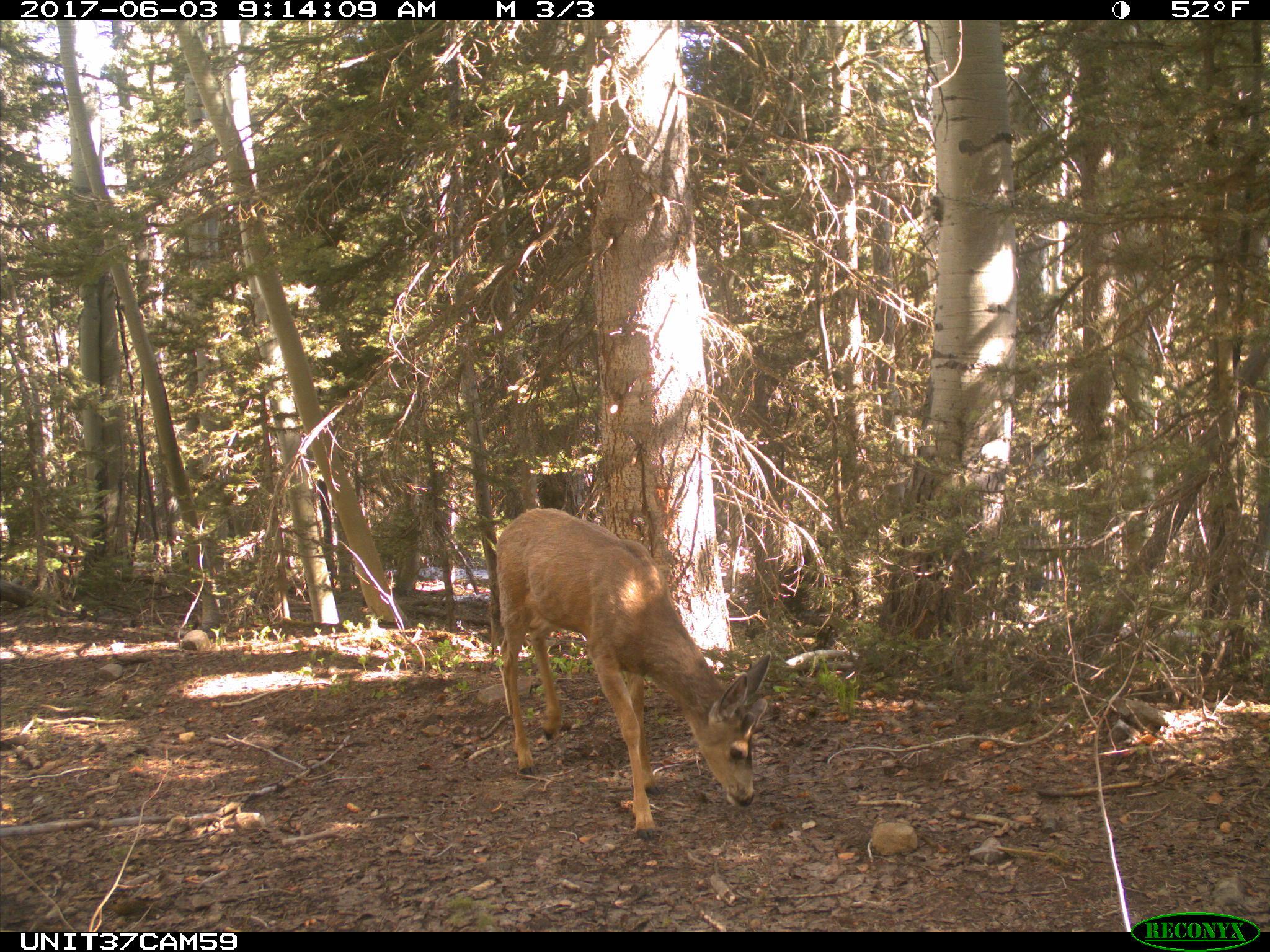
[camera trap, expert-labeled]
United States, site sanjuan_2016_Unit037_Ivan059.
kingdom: Animalia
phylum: Chordata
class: Mammalia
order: Artiodactyla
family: Cervidae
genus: Odocoileus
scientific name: Odocoileus hemionus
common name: mule deer